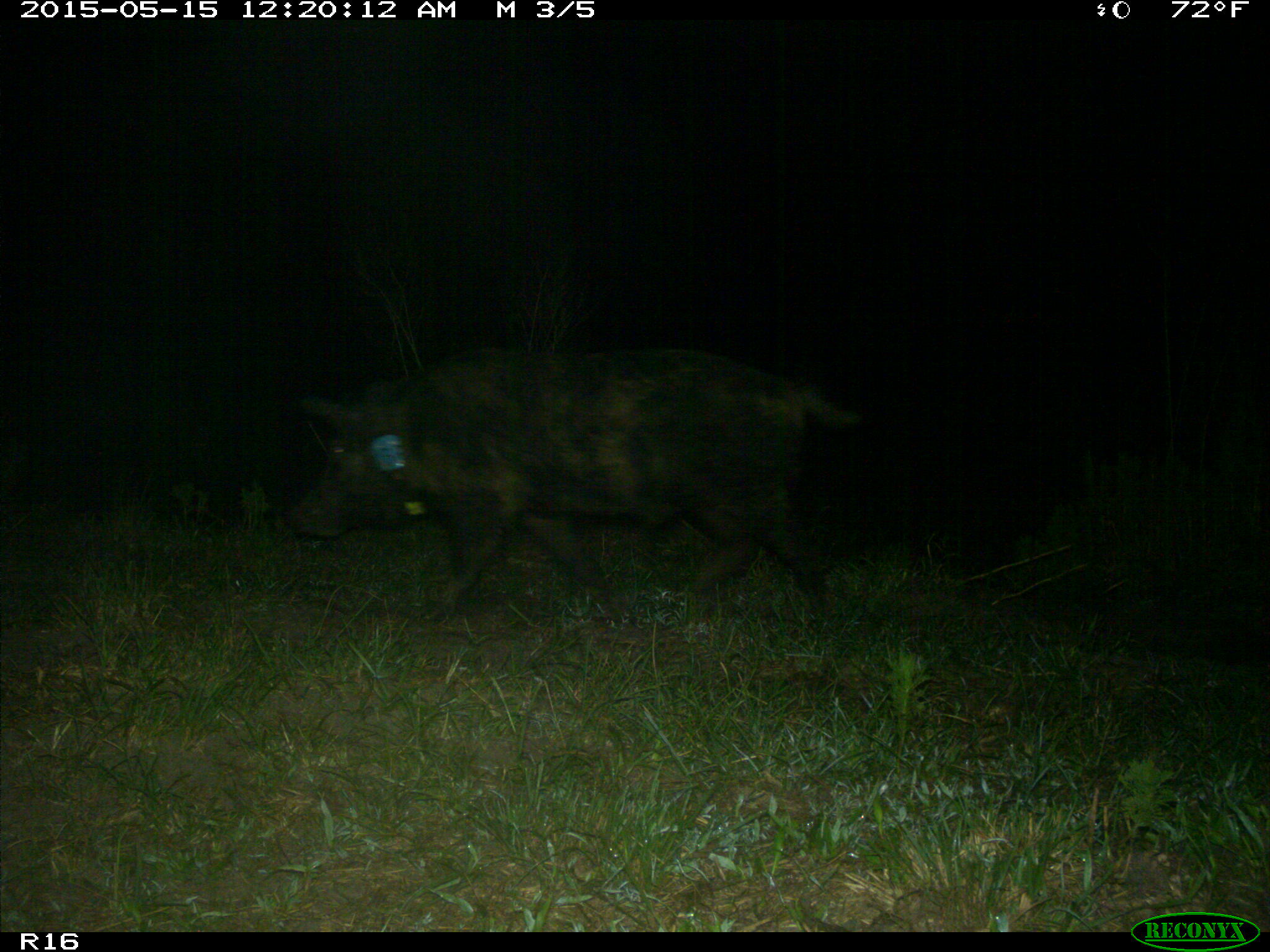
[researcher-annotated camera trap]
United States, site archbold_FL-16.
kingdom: Animalia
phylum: Chordata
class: Mammalia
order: Artiodactyla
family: Suidae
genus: Sus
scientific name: Sus scrofa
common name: wild boar